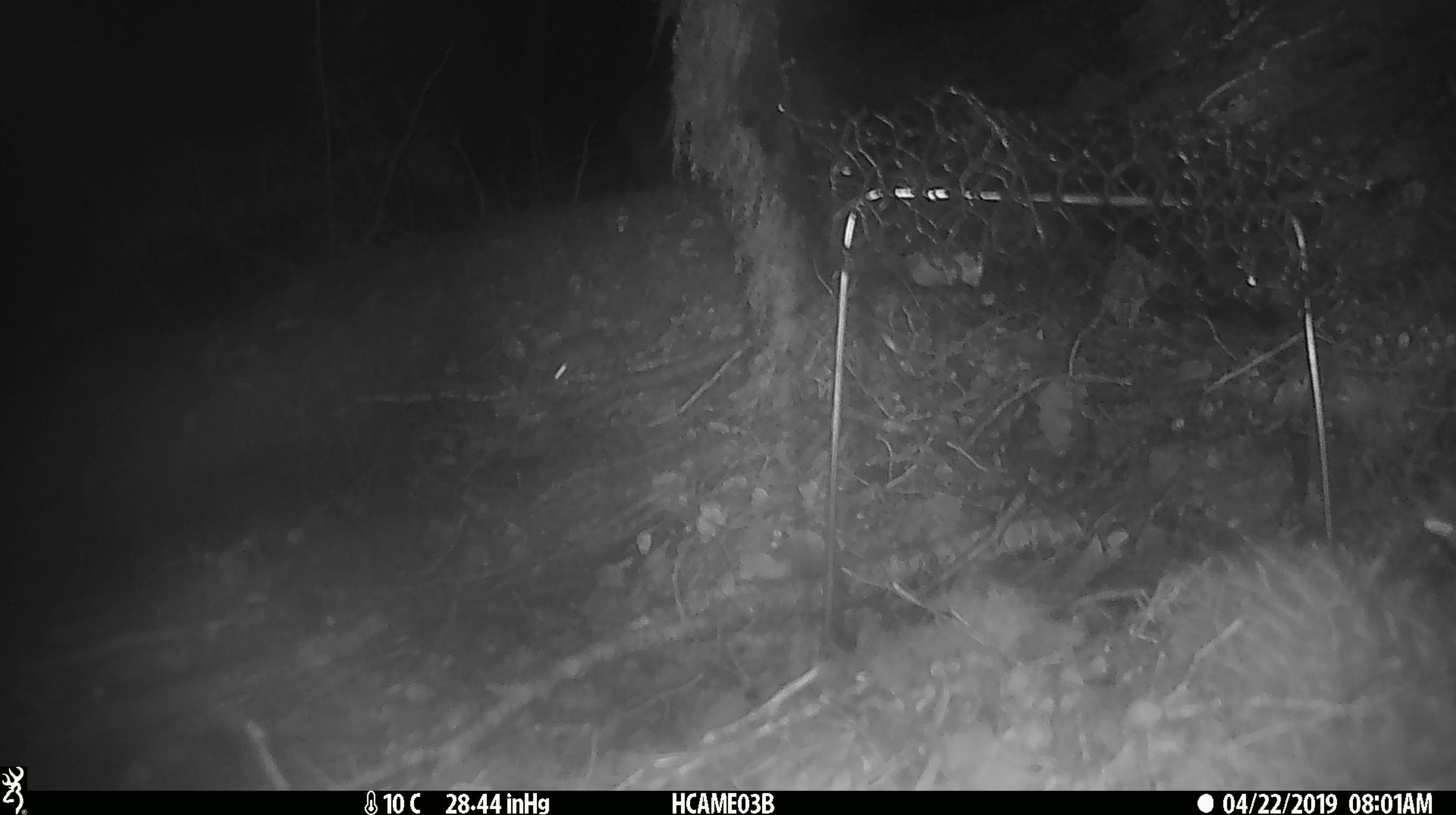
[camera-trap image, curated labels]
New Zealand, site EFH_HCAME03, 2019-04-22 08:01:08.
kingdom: Animalia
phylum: Chordata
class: Mammalia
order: Rodentia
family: Muridae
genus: Mus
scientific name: Mus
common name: mouse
Mouse (Mus).